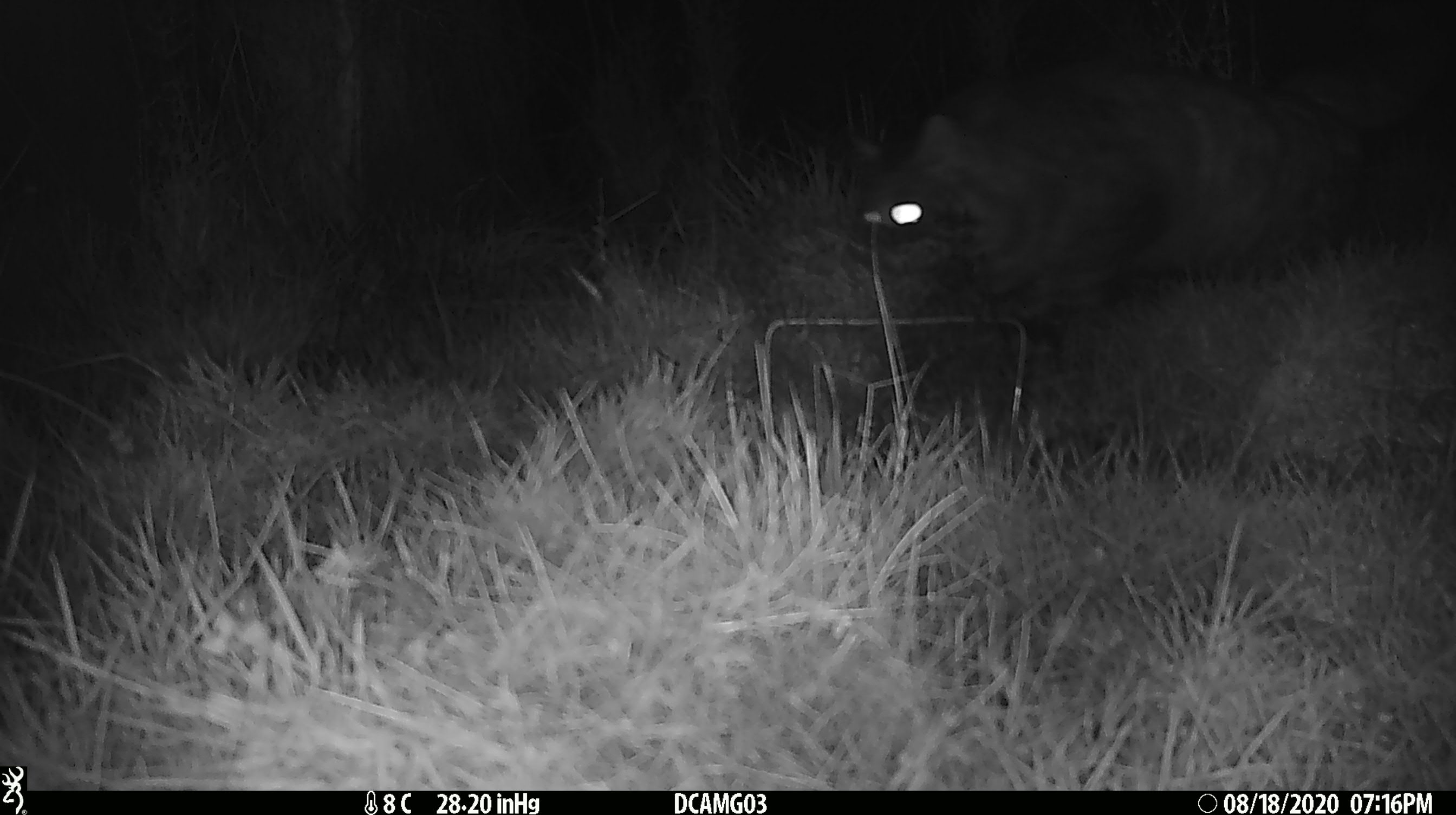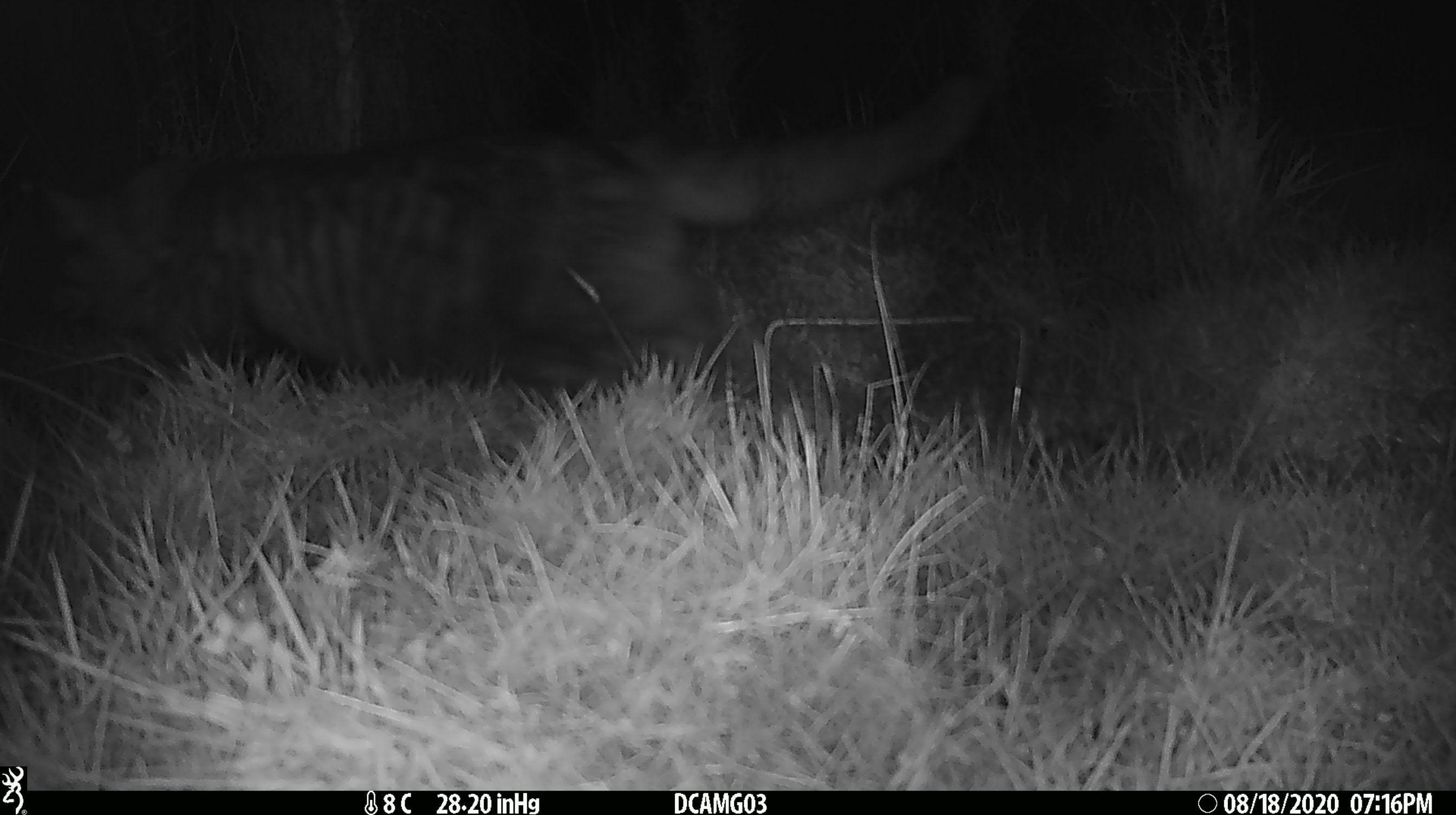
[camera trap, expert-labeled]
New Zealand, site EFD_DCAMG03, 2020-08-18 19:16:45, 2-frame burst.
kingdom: Animalia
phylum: Chordata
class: Mammalia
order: Diprotodontia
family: Phalangeridae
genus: Trichosurus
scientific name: Trichosurus vulpecula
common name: common brushtail possum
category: possum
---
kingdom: Animalia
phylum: Chordata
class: Mammalia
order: Carnivora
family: Felidae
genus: Felis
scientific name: Felis catus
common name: domestic cat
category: cat